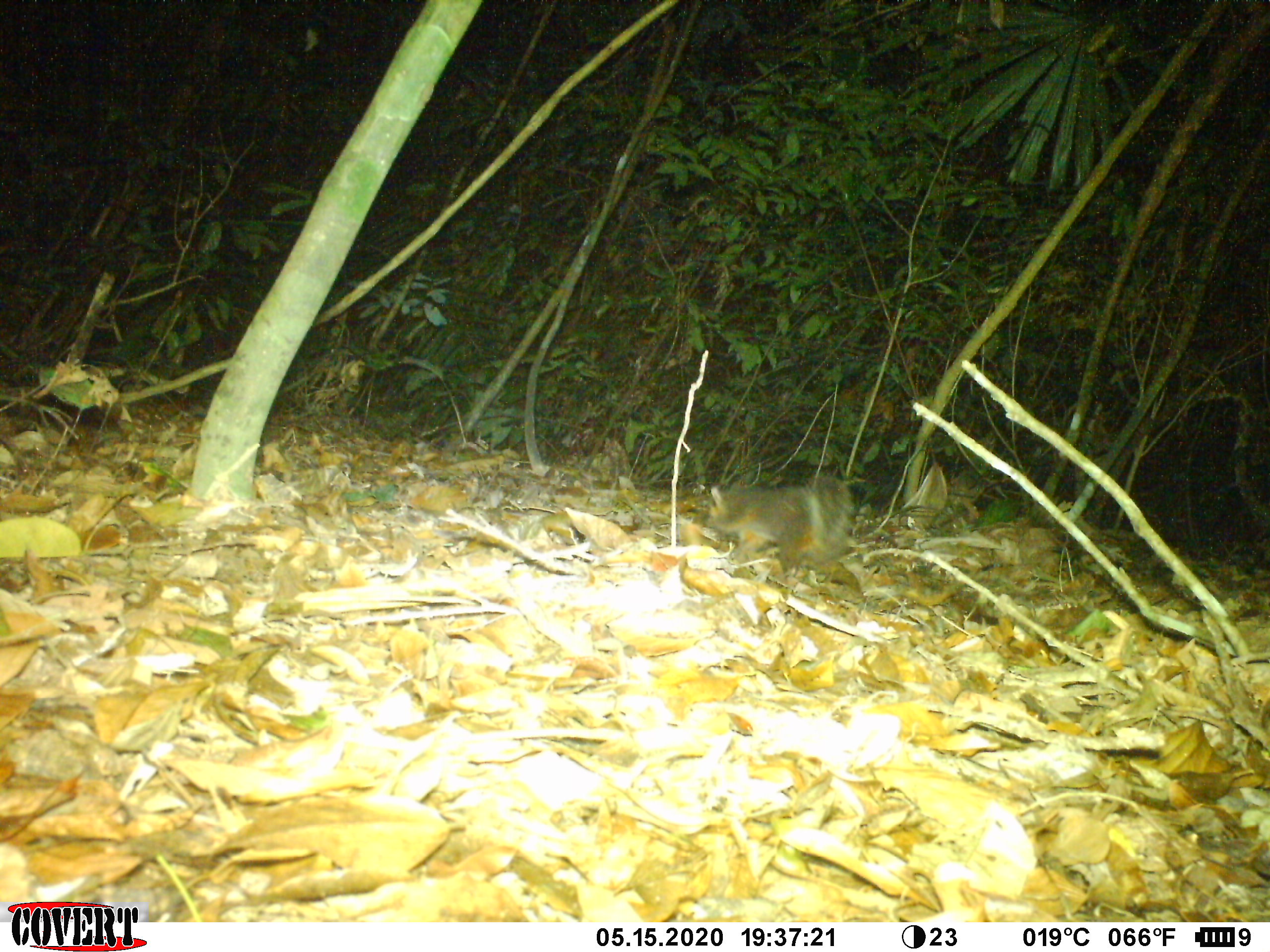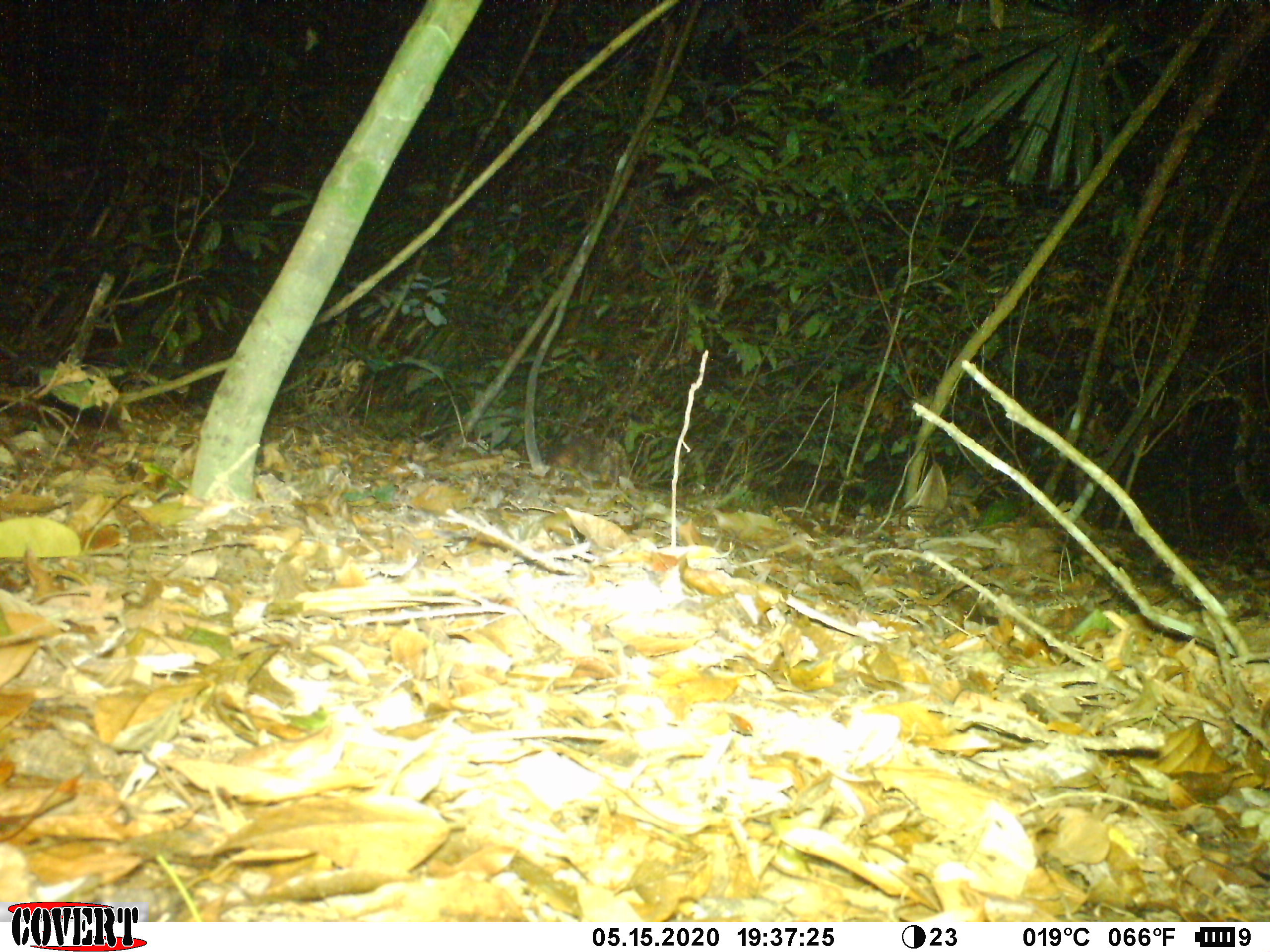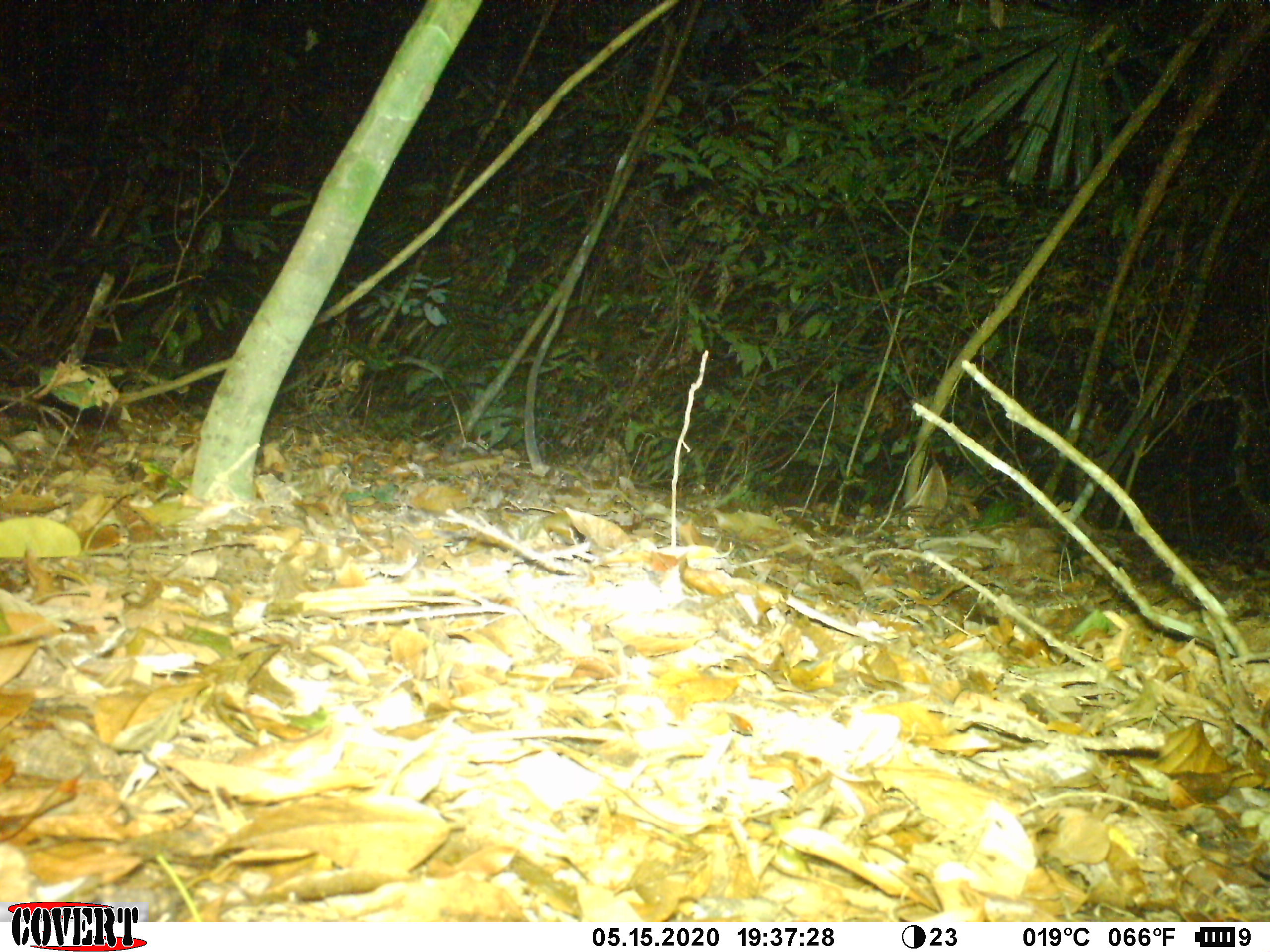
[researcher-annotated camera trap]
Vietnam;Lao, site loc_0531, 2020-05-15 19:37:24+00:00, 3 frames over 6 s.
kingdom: Animalia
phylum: Chordata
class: Mammalia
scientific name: Mammalia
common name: mammal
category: unidentified small mammal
Unidentified small mammal (mammal) (Mammalia). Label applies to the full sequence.